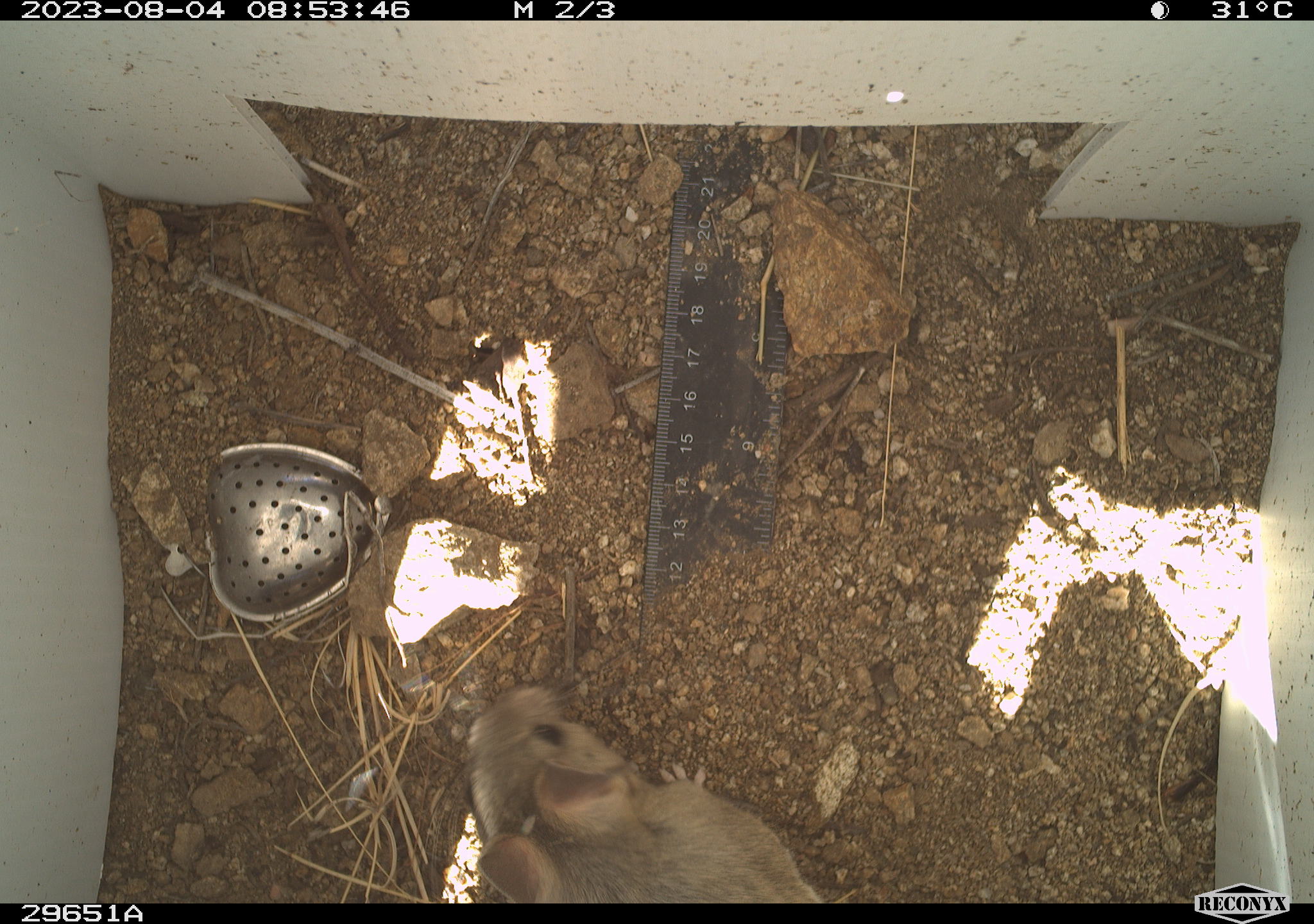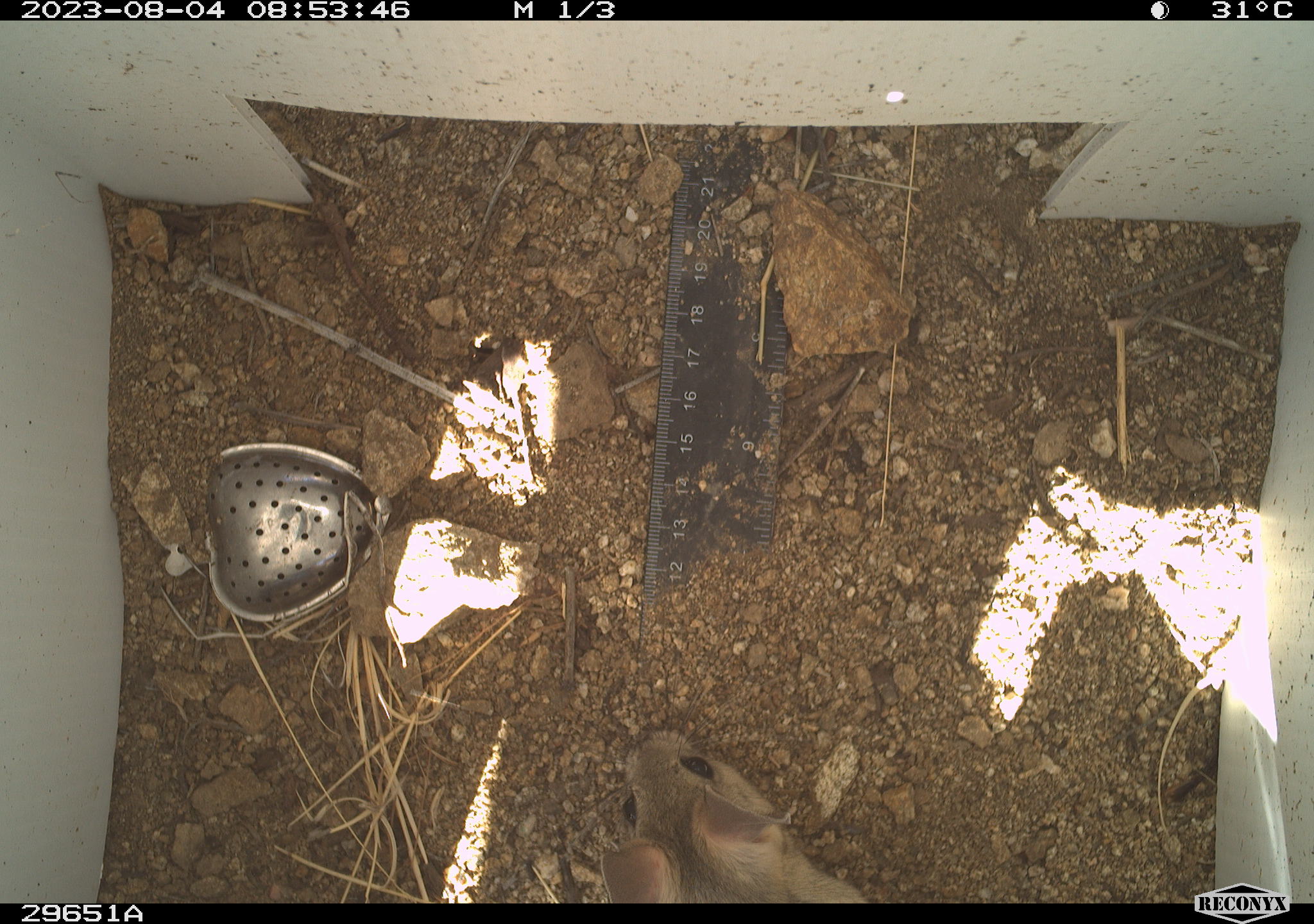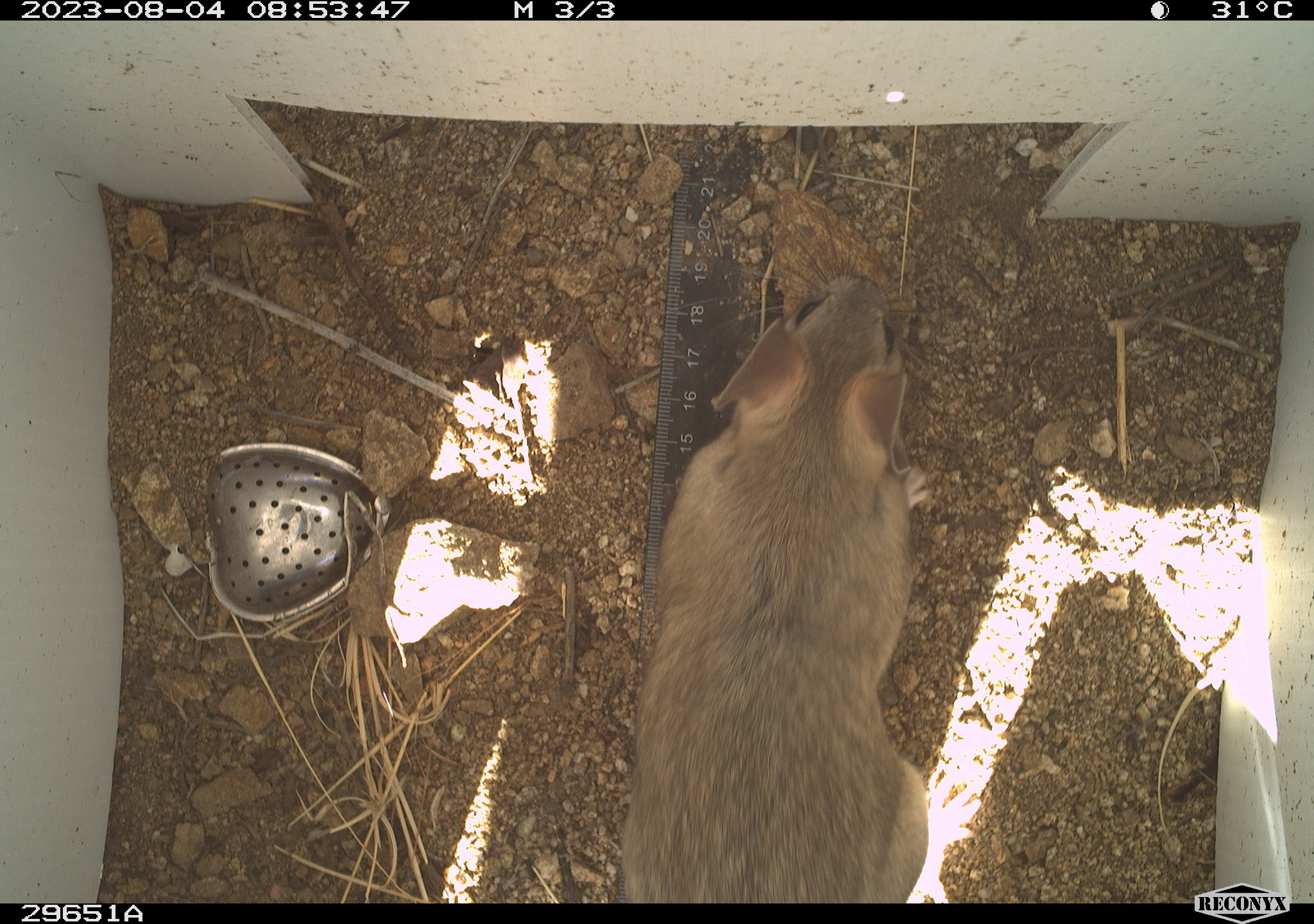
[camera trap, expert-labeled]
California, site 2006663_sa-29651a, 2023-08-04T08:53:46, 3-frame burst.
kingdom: Animalia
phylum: Chordata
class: Mammalia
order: Rodentia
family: Cricetidae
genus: Neotoma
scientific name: Neotoma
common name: pack rat or woodrat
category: neotoma species